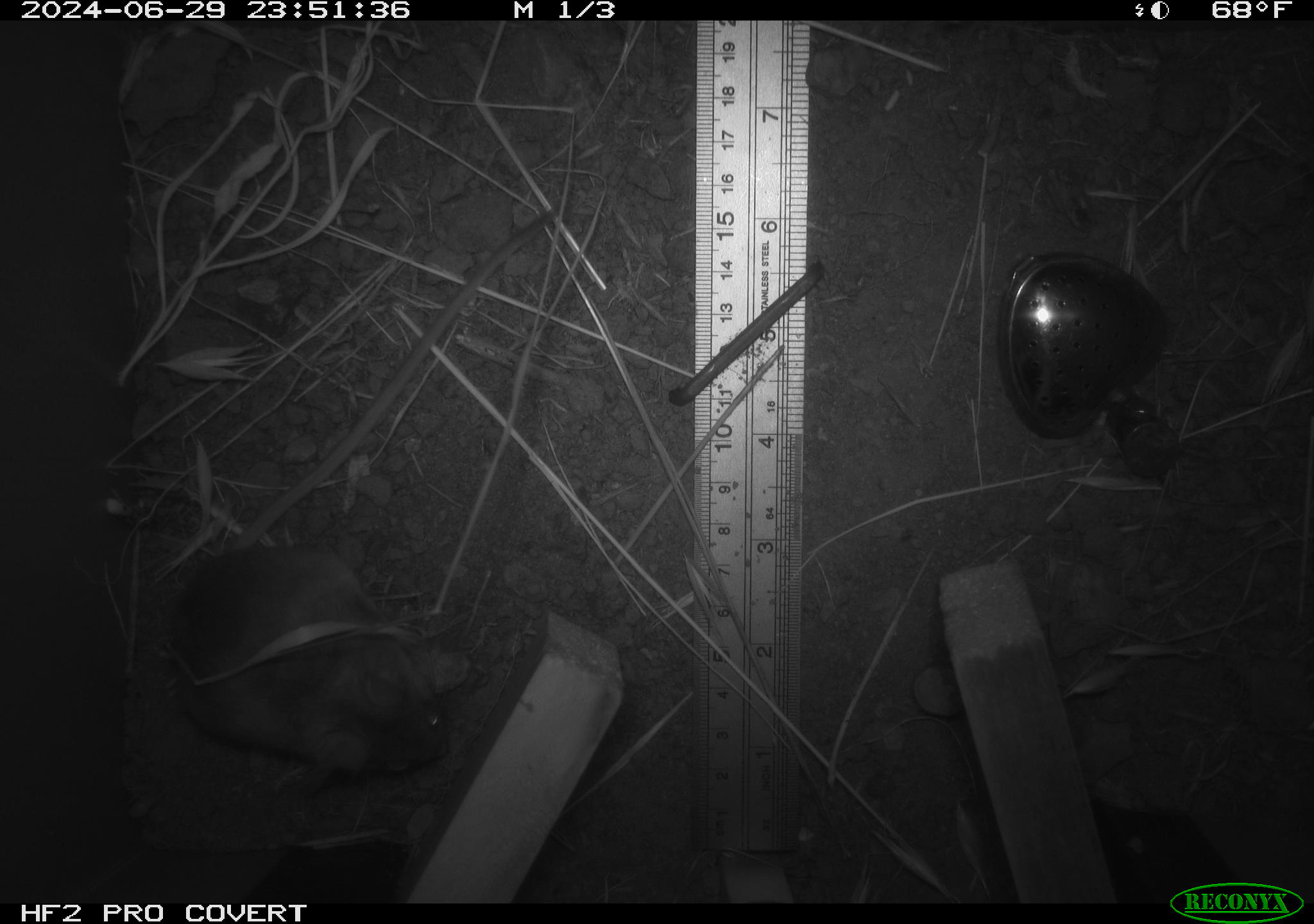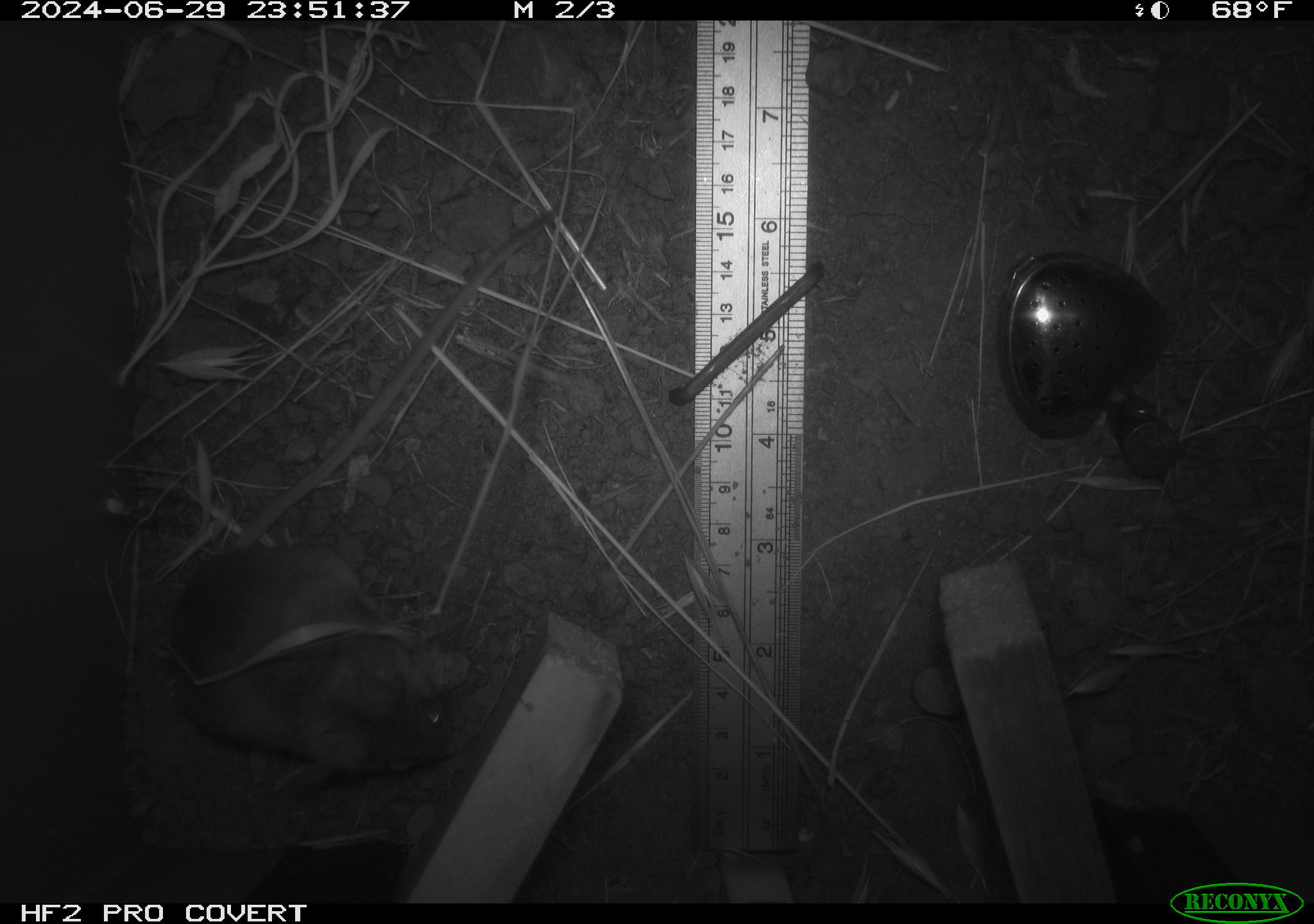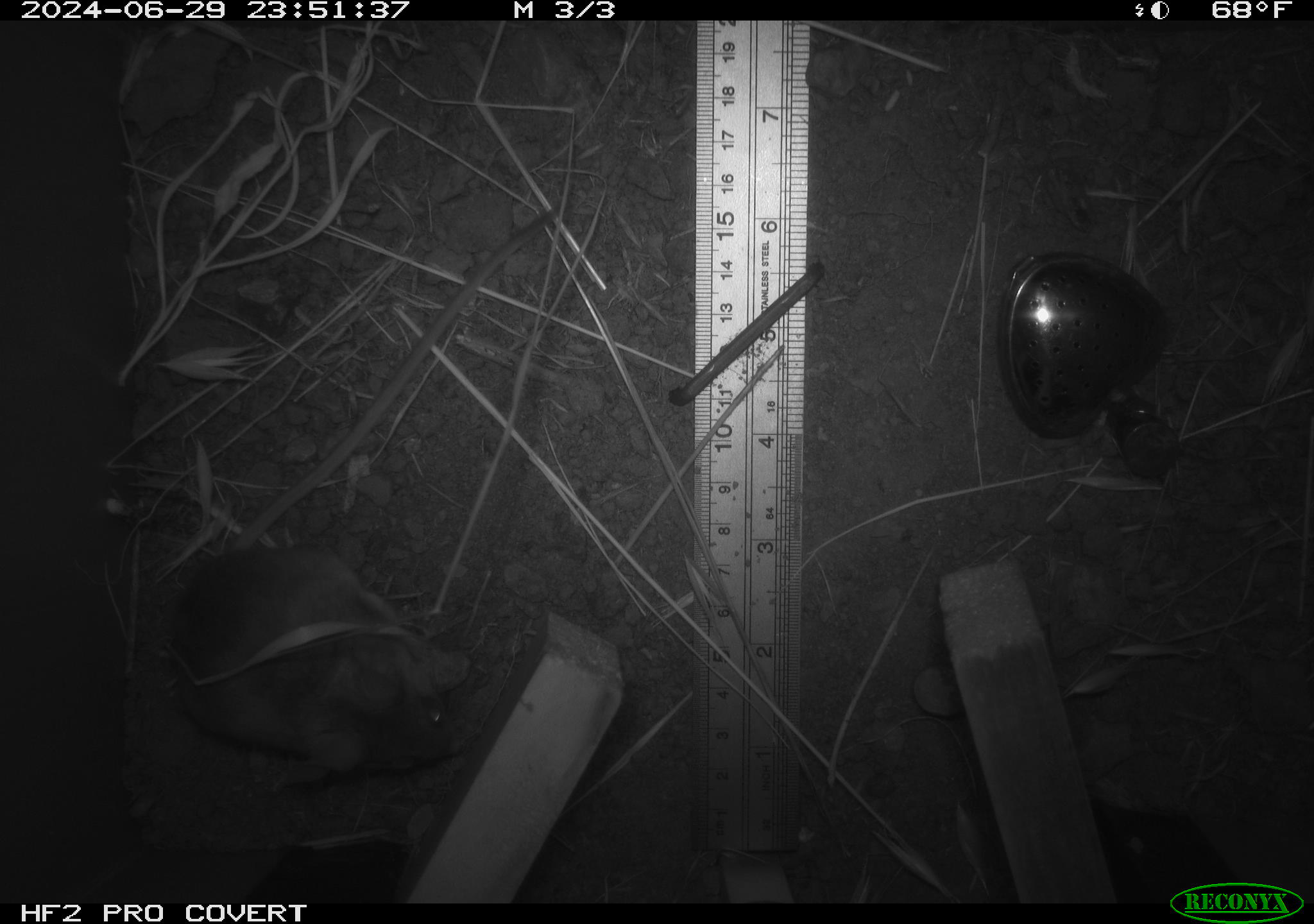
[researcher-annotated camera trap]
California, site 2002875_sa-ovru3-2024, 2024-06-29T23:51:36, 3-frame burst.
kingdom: Animalia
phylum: Chordata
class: Mammalia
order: Rodentia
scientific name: Rodentia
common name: rodent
Rodent (Rodentia).